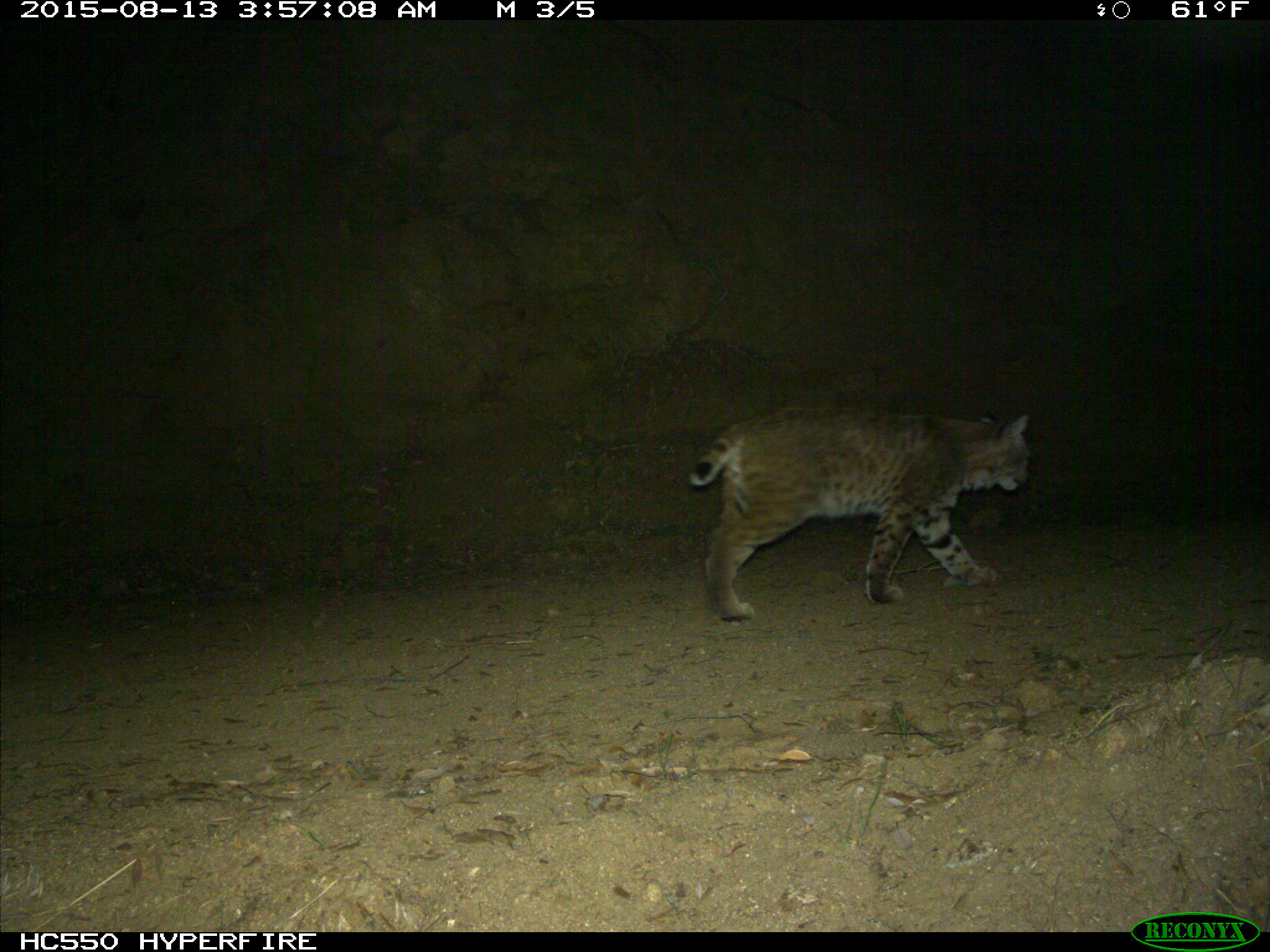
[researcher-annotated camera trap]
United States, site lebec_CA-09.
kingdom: Animalia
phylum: Chordata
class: Mammalia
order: Carnivora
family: Felidae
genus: Lynx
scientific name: Lynx rufus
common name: bobcat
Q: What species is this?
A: Lynx rufus (bobcat).